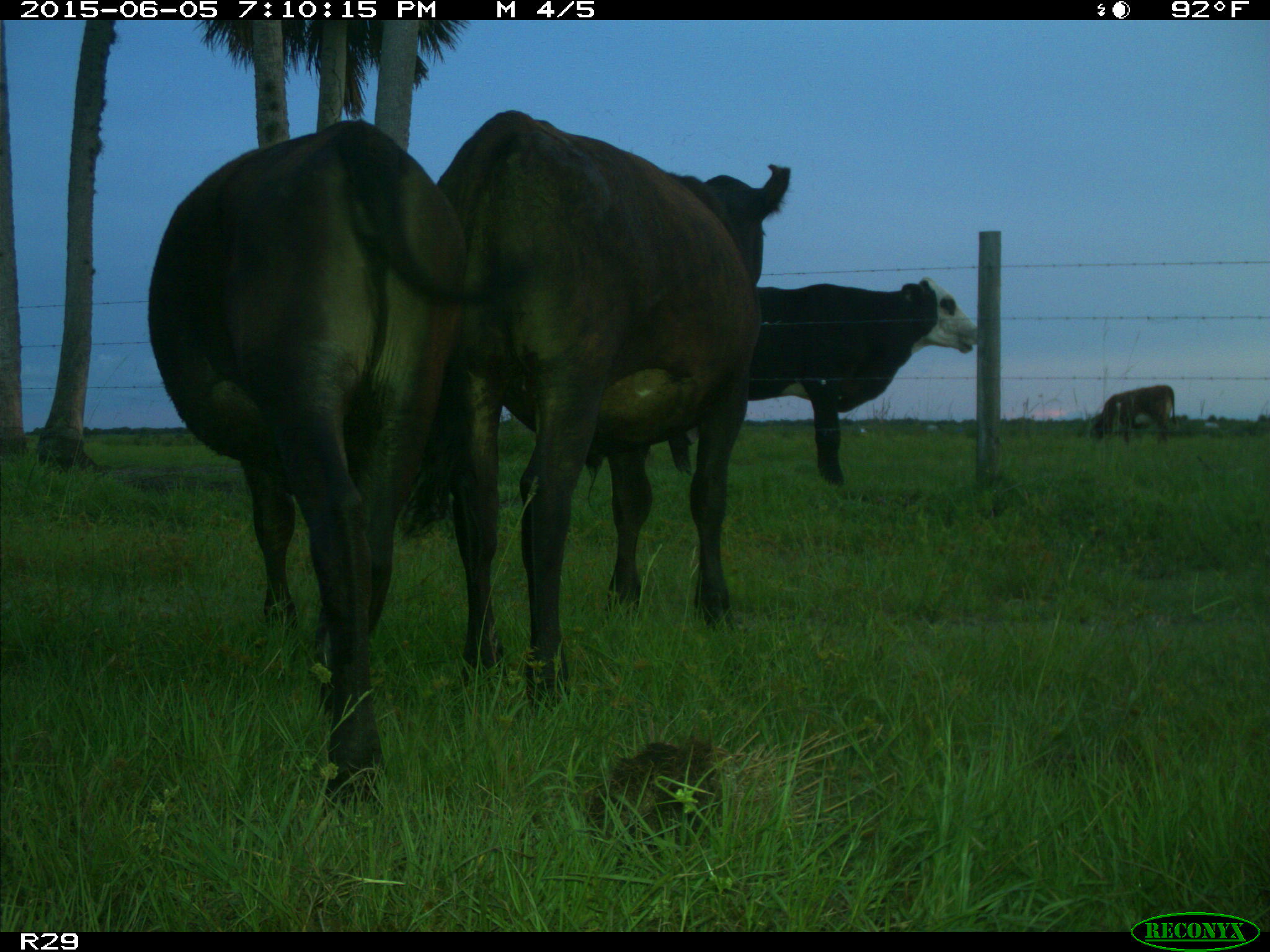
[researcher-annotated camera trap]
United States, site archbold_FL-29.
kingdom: Animalia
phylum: Chordata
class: Mammalia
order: Artiodactyla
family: Bovidae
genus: Bos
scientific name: Bos taurus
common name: domestic cow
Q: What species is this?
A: Bos taurus (domestic cow).